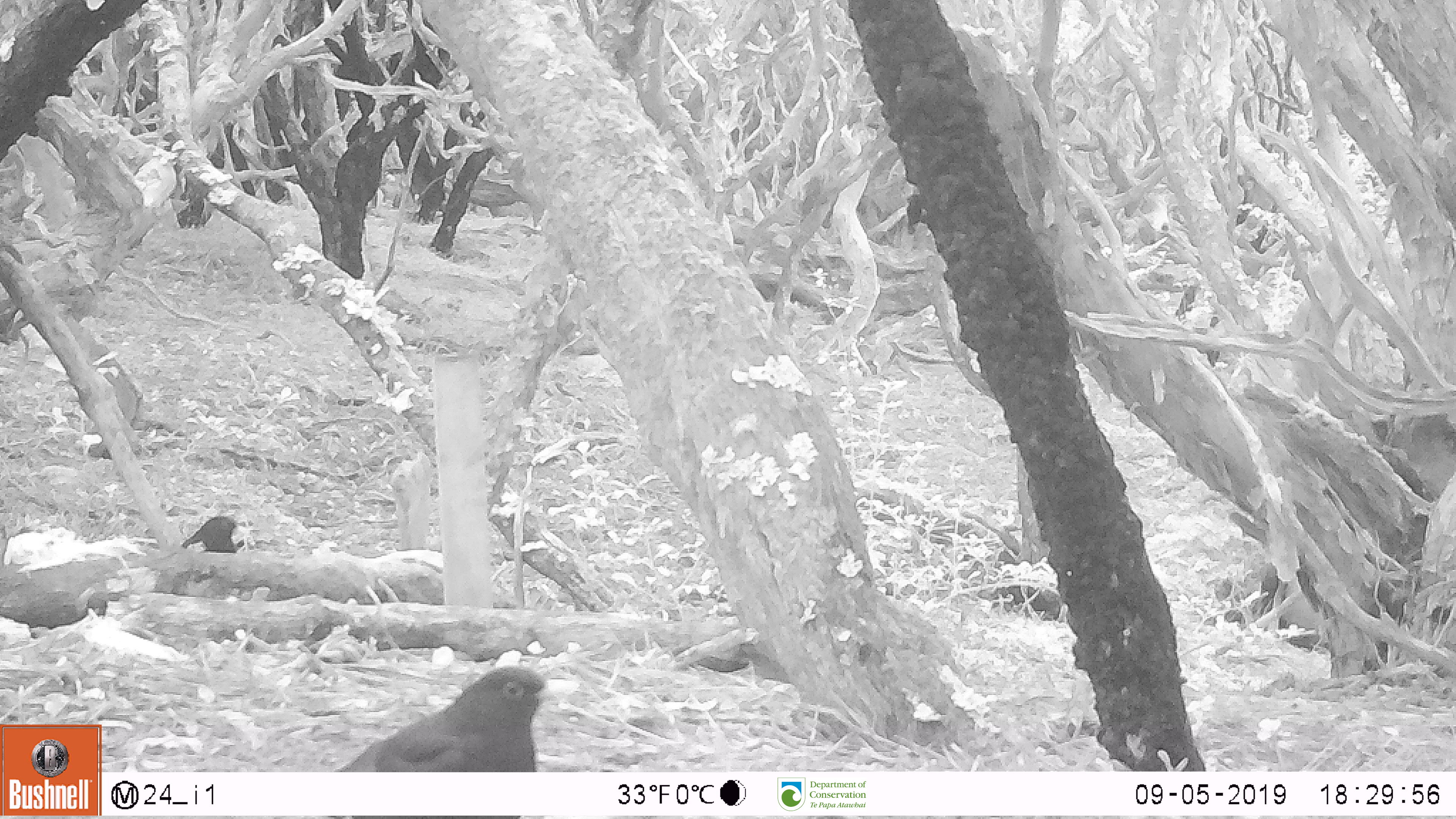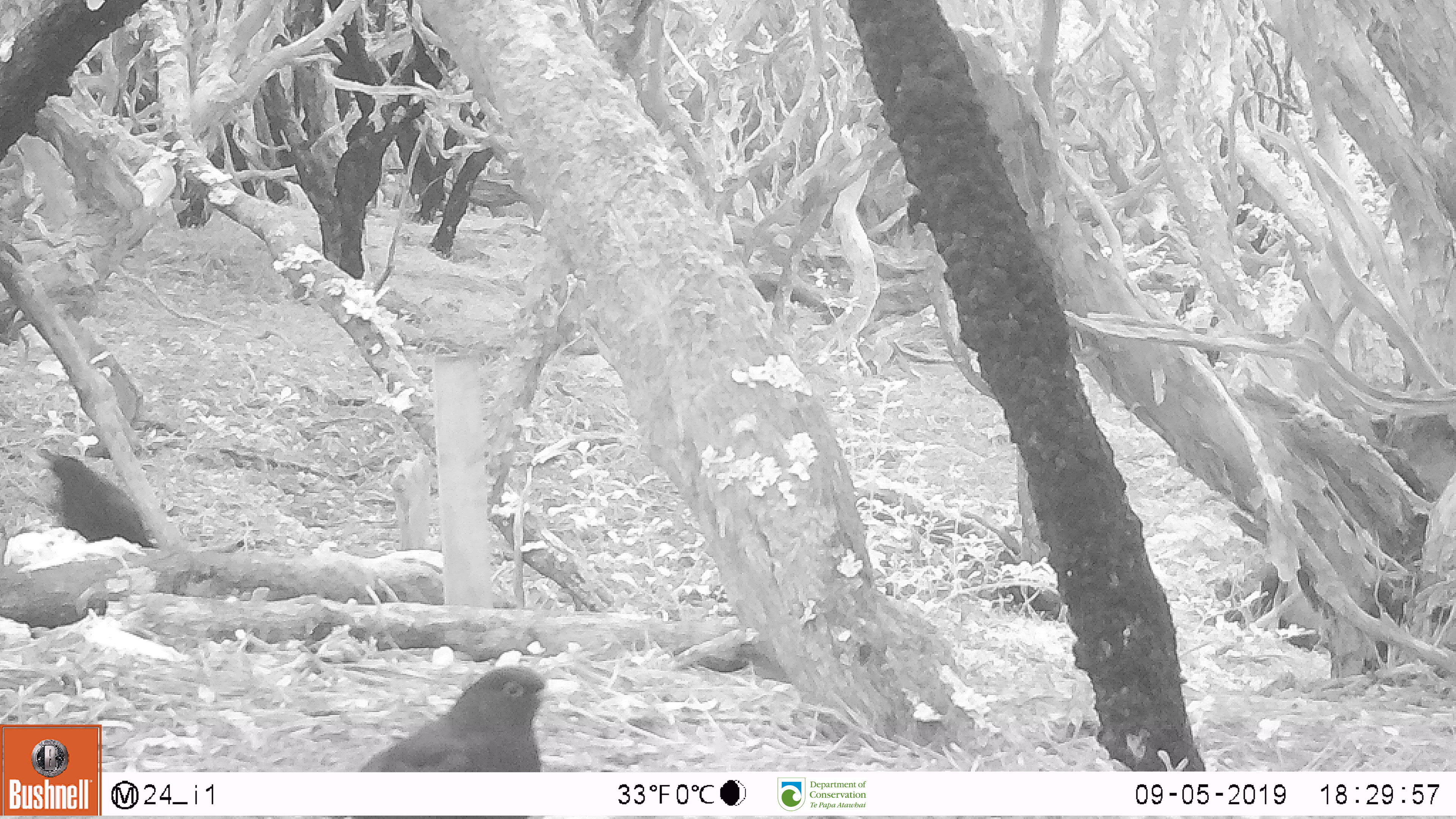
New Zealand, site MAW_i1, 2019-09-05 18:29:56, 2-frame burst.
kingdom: Animalia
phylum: Chordata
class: Aves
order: Passeriformes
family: Turdidae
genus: Turdus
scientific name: Turdus merula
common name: eurasian blackbird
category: blackbird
Blackbird (eurasian blackbird) (Turdus merula).